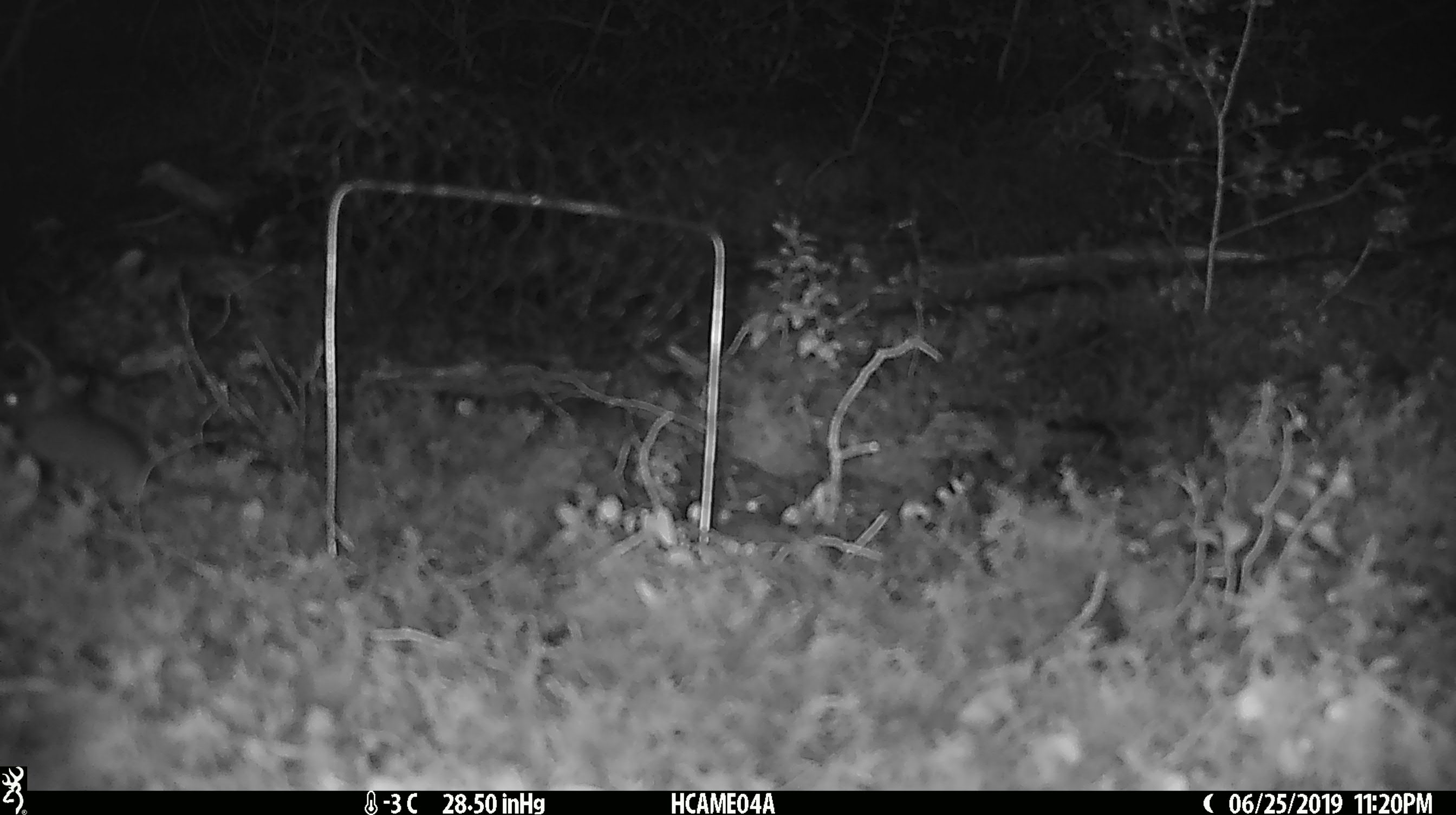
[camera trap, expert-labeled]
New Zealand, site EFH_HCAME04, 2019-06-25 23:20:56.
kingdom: Animalia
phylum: Chordata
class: Mammalia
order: Rodentia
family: Muridae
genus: Mus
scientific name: Mus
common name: mouse